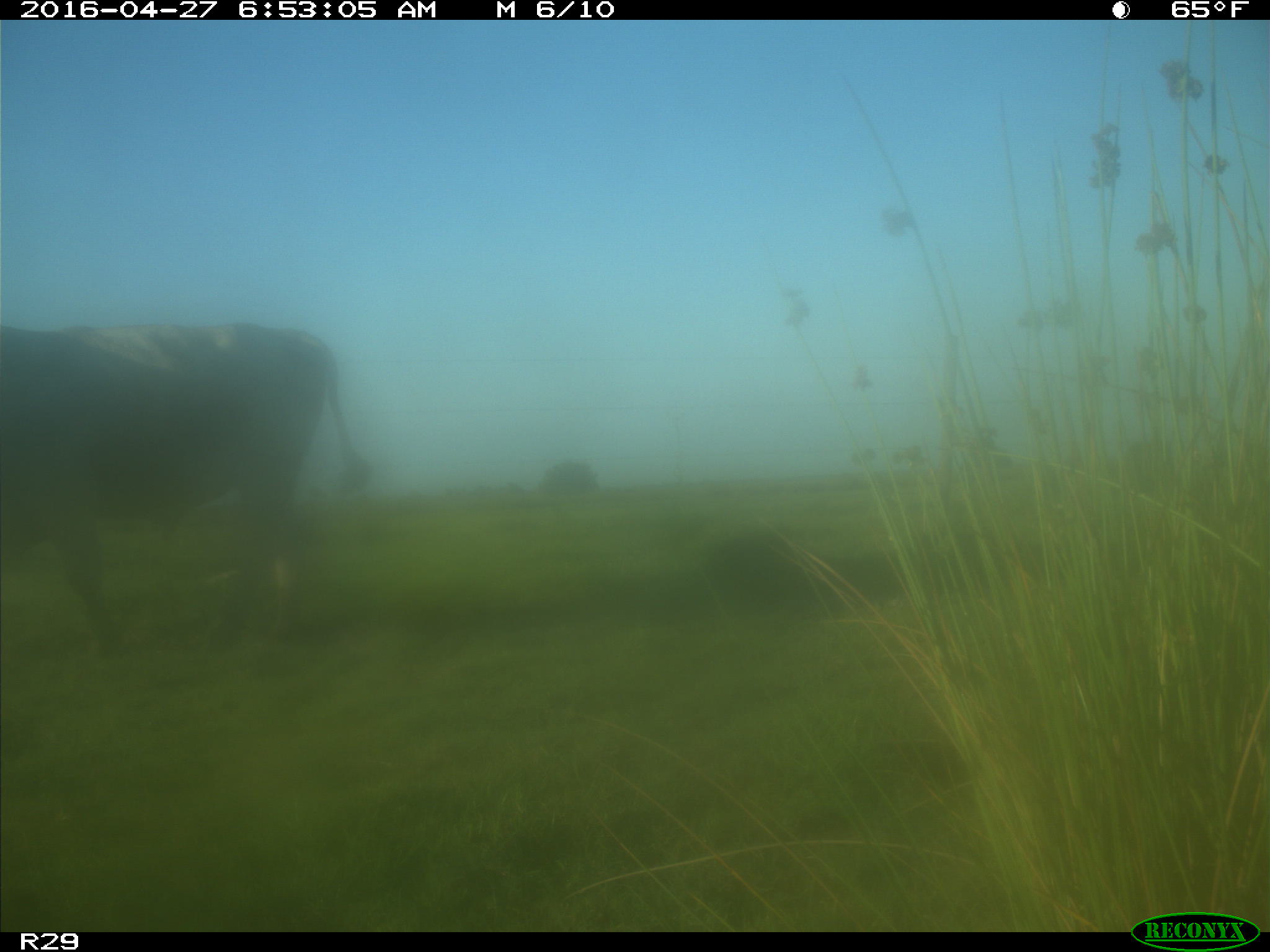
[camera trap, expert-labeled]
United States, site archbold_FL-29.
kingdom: Animalia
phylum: Chordata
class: Mammalia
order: Artiodactyla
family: Bovidae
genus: Bos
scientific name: Bos taurus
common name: domestic cow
Bos taurus (domestic cow).